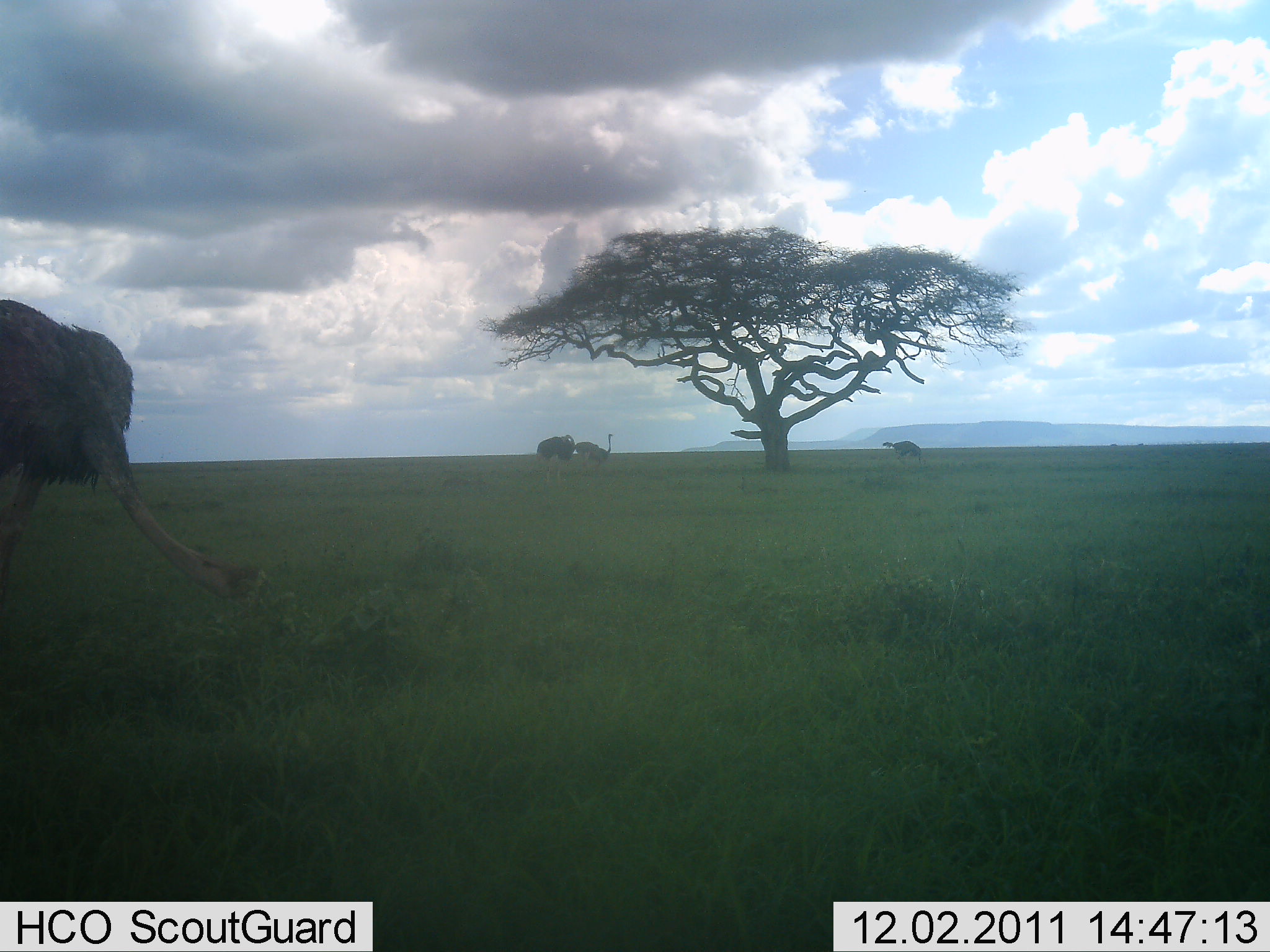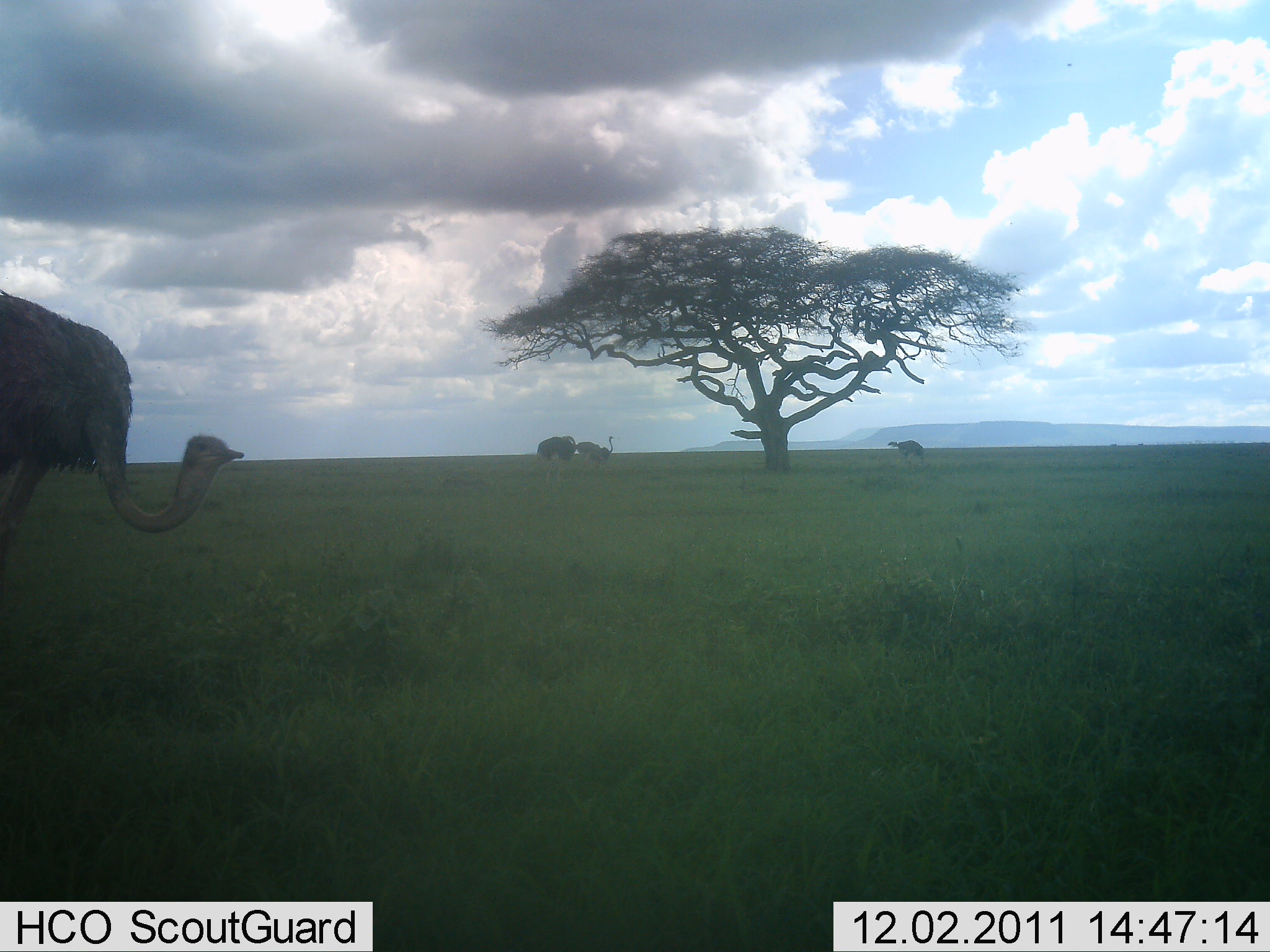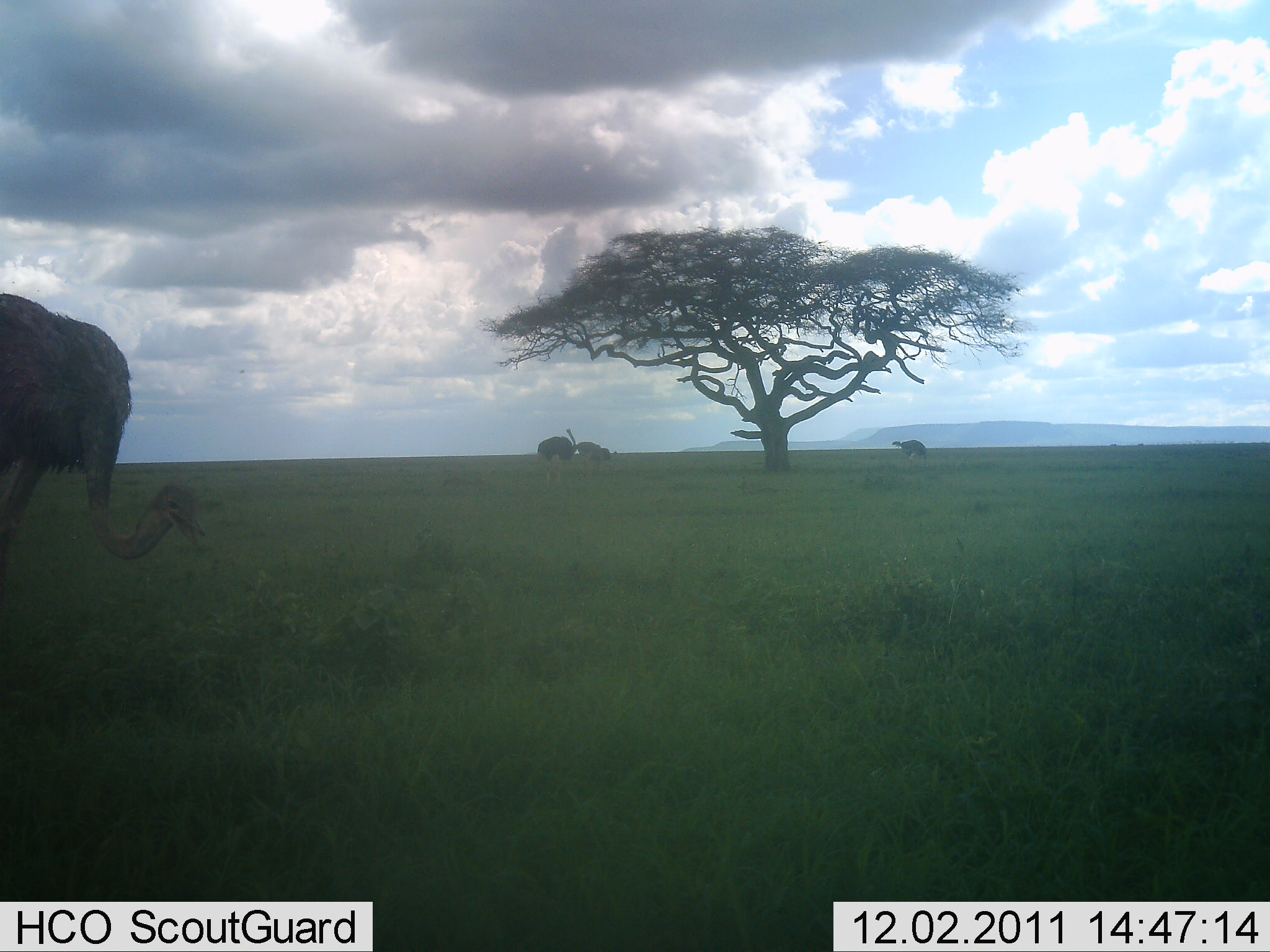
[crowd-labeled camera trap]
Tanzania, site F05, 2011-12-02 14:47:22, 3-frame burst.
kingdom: Animalia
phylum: Chordata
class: Aves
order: Struthioniformes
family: Struthionidae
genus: Struthio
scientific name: Struthio camelus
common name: ostrich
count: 4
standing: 30%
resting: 0%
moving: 0%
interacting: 0%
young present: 0%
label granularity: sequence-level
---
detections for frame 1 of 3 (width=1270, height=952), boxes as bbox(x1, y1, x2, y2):
animal: bbox(0, 293, 274, 623); bbox(533, 433, 577, 489); bbox(569, 433, 614, 475); bbox(569, 440, 602, 470); bbox(892, 440, 927, 467); bbox(883, 441, 895, 449)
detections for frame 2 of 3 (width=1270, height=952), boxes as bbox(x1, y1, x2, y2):
animal: bbox(0, 289, 247, 587); bbox(535, 435, 579, 491); bbox(574, 434, 615, 476); bbox(573, 440, 602, 477); bbox(888, 440, 926, 466)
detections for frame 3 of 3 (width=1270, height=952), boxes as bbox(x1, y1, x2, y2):
animal: bbox(0, 289, 211, 580); bbox(535, 428, 579, 488); bbox(899, 439, 932, 468); bbox(574, 440, 606, 469); bbox(592, 445, 616, 471)